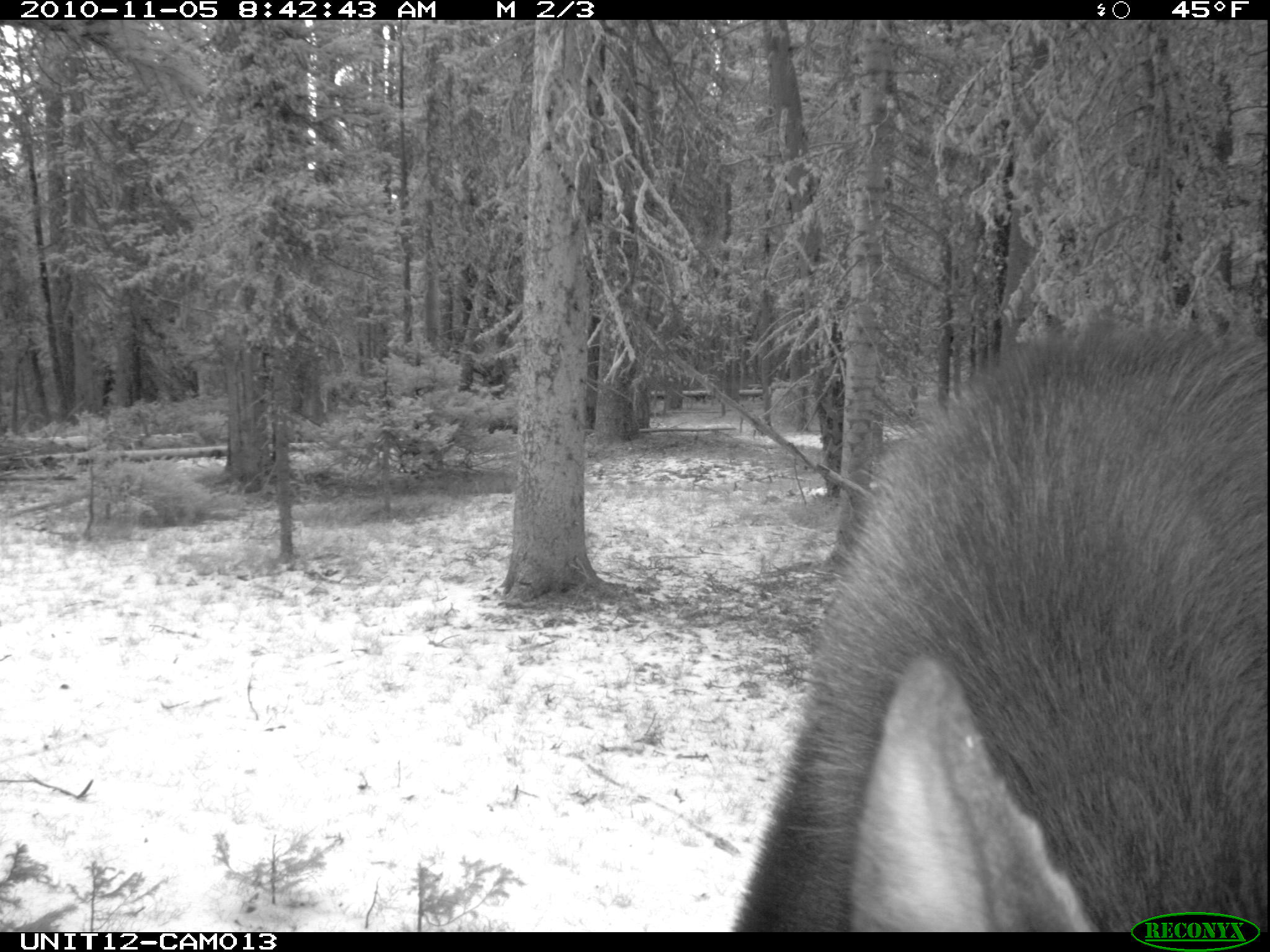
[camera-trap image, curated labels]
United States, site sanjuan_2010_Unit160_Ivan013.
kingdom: Animalia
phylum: Chordata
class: Mammalia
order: Artiodactyla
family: Cervidae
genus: Alces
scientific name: Alces alces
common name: moose